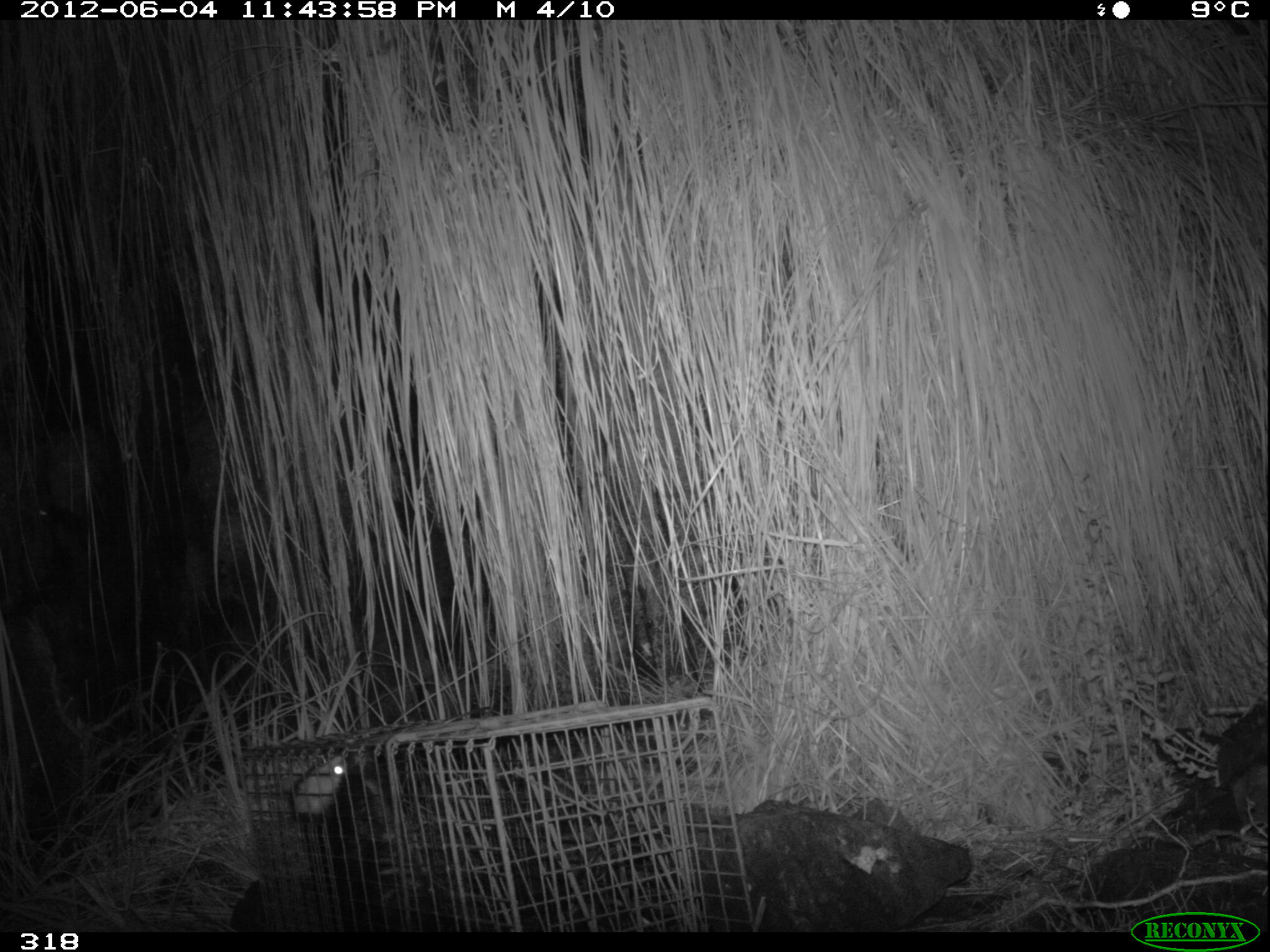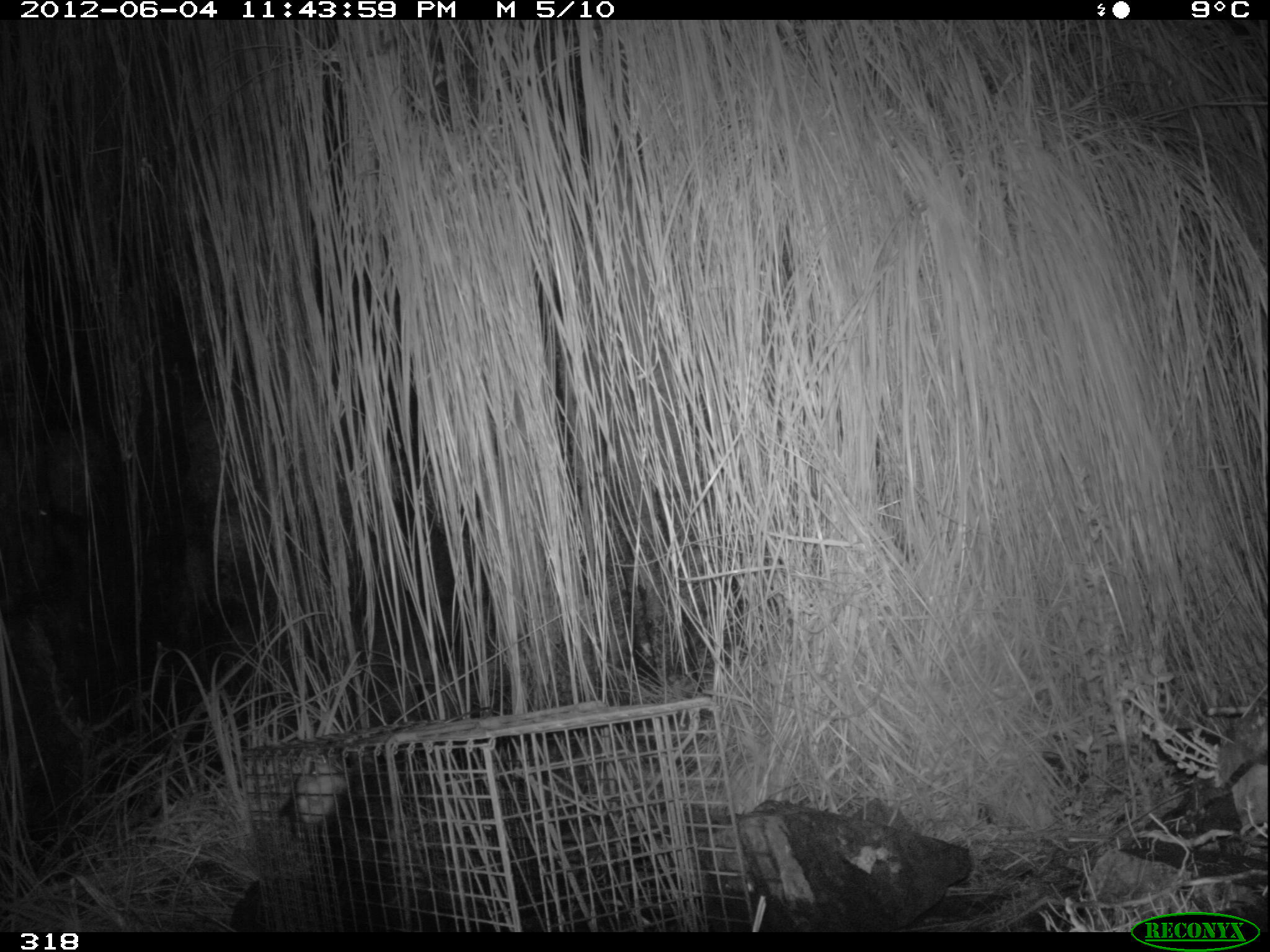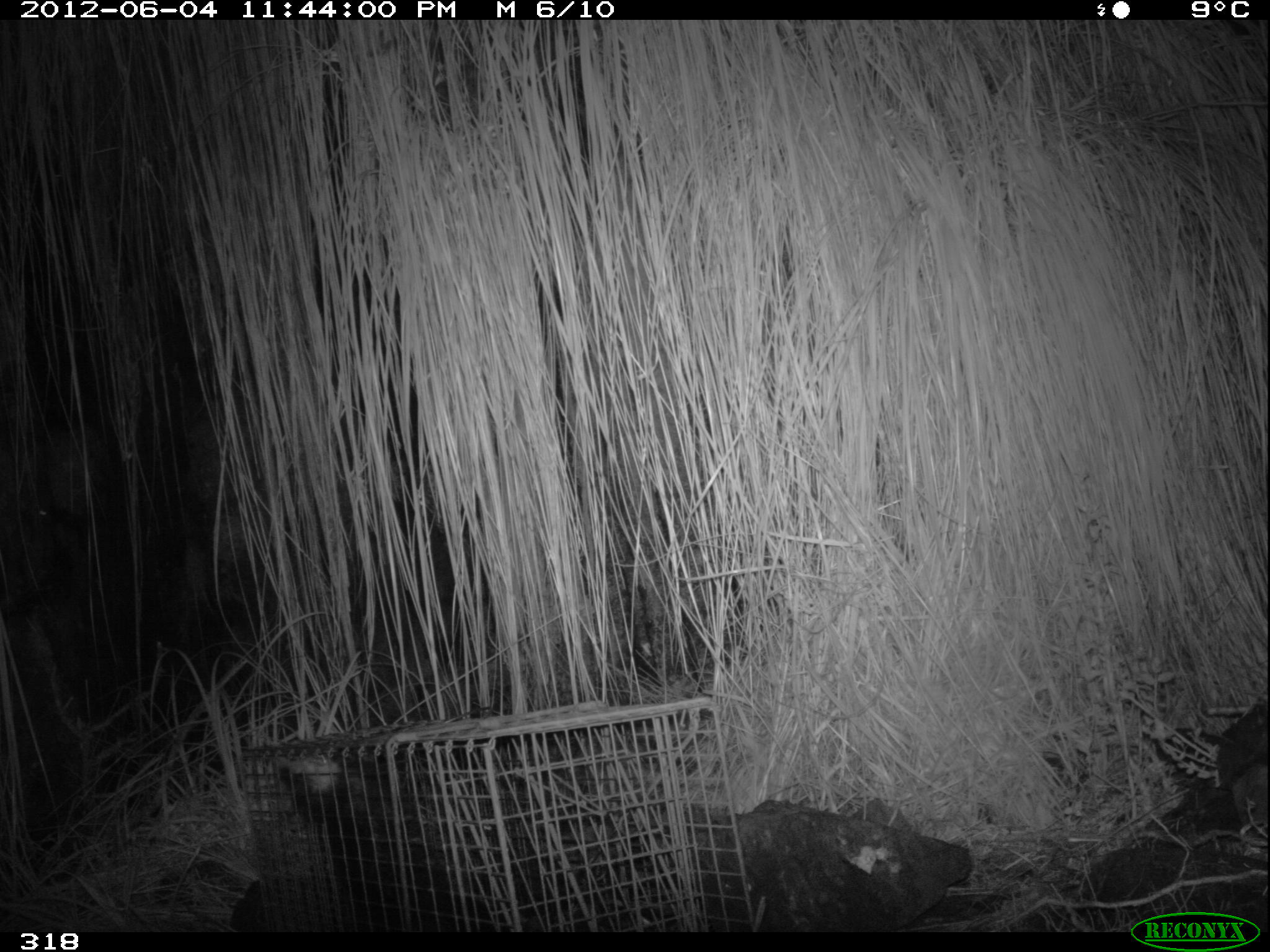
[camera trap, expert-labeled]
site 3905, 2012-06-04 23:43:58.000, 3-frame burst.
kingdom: Animalia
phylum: Chordata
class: Mammalia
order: Didelphimorphia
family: Didelphidae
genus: Didelphis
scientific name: Didelphis pernigra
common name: andean white-eared opossum